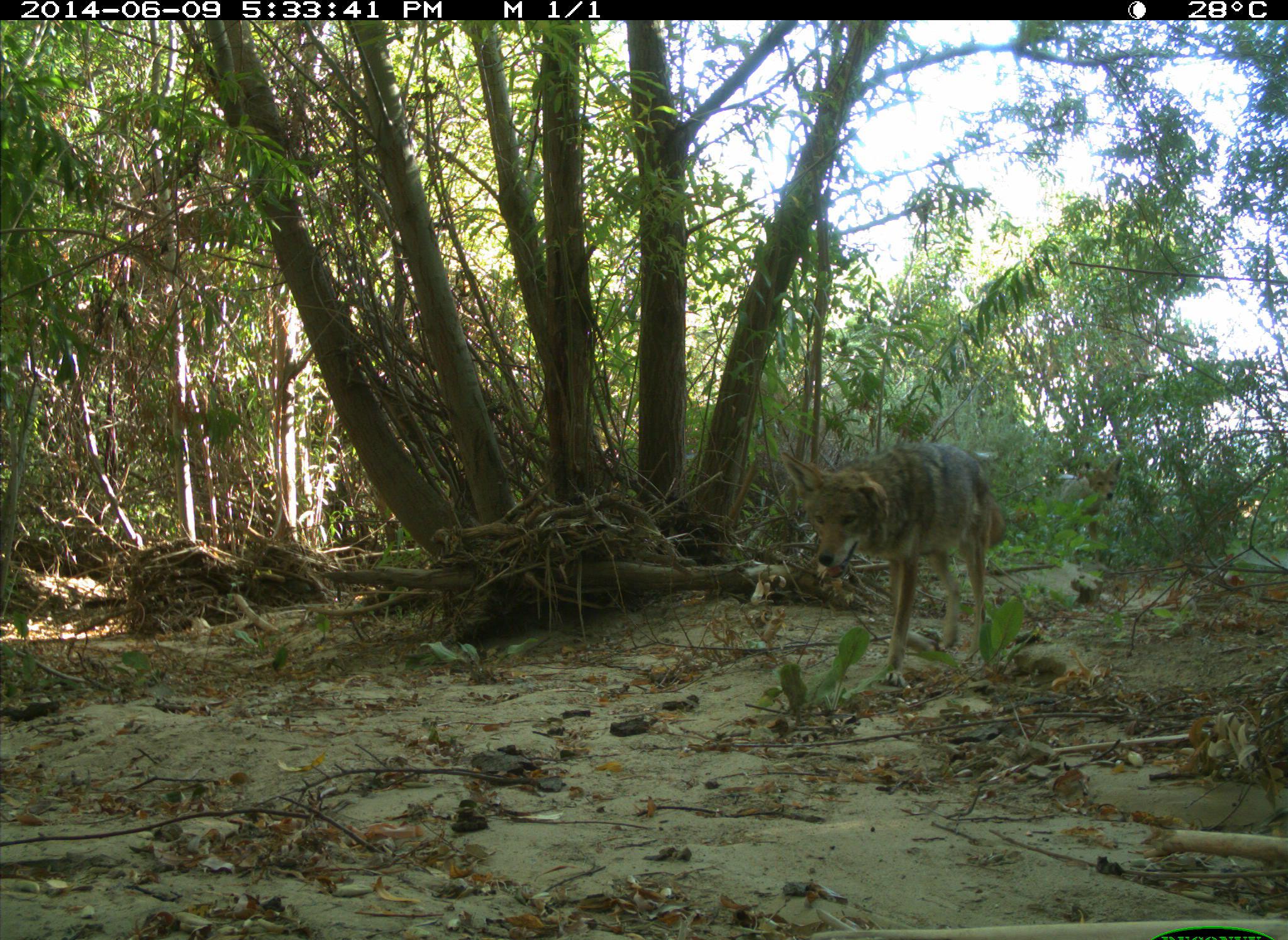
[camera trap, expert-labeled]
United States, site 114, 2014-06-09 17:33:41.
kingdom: Animalia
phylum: Chordata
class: Mammalia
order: Carnivora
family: Canidae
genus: Canis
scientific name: Canis latrans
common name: coyote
Coyote (Canis latrans).